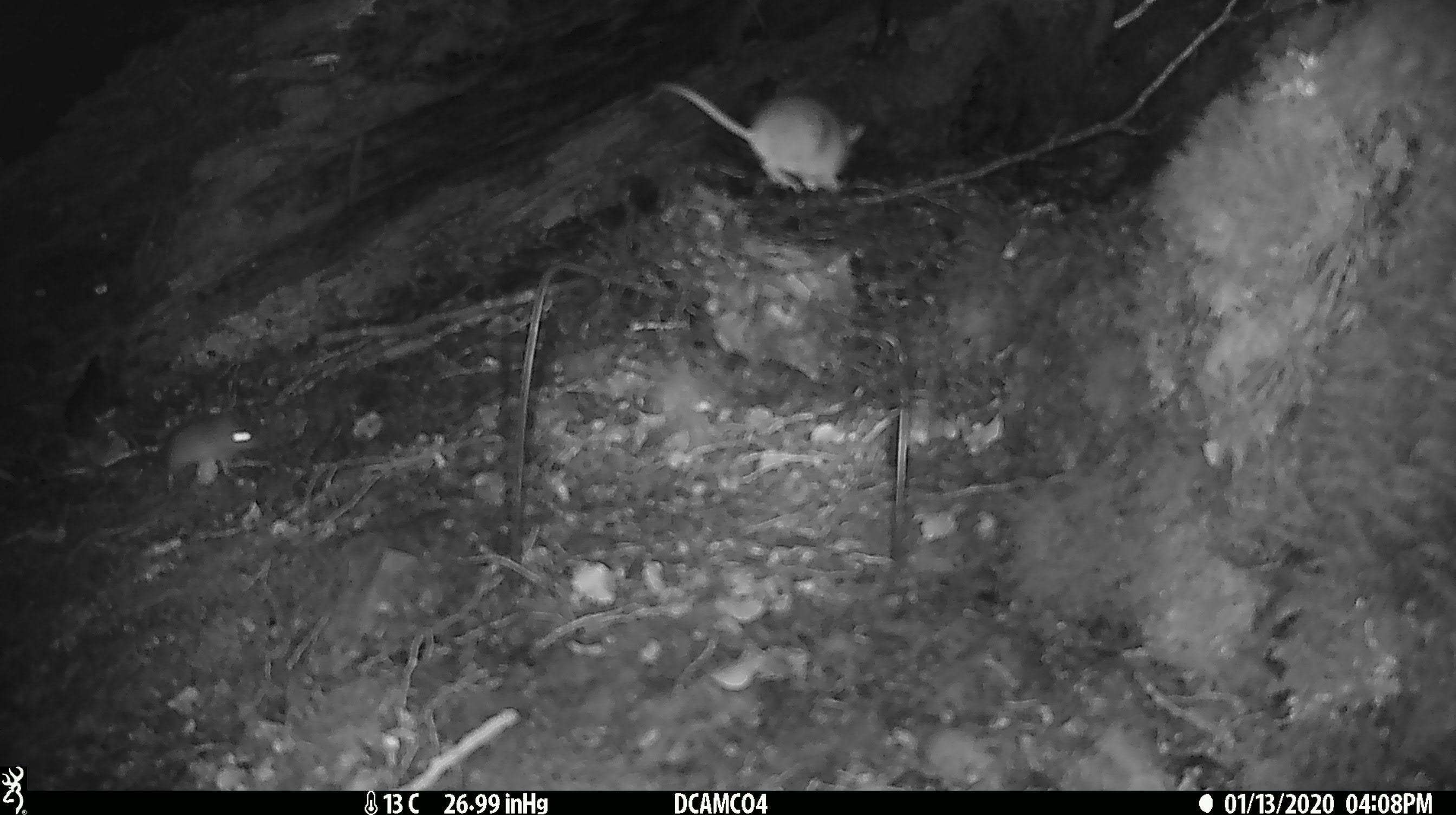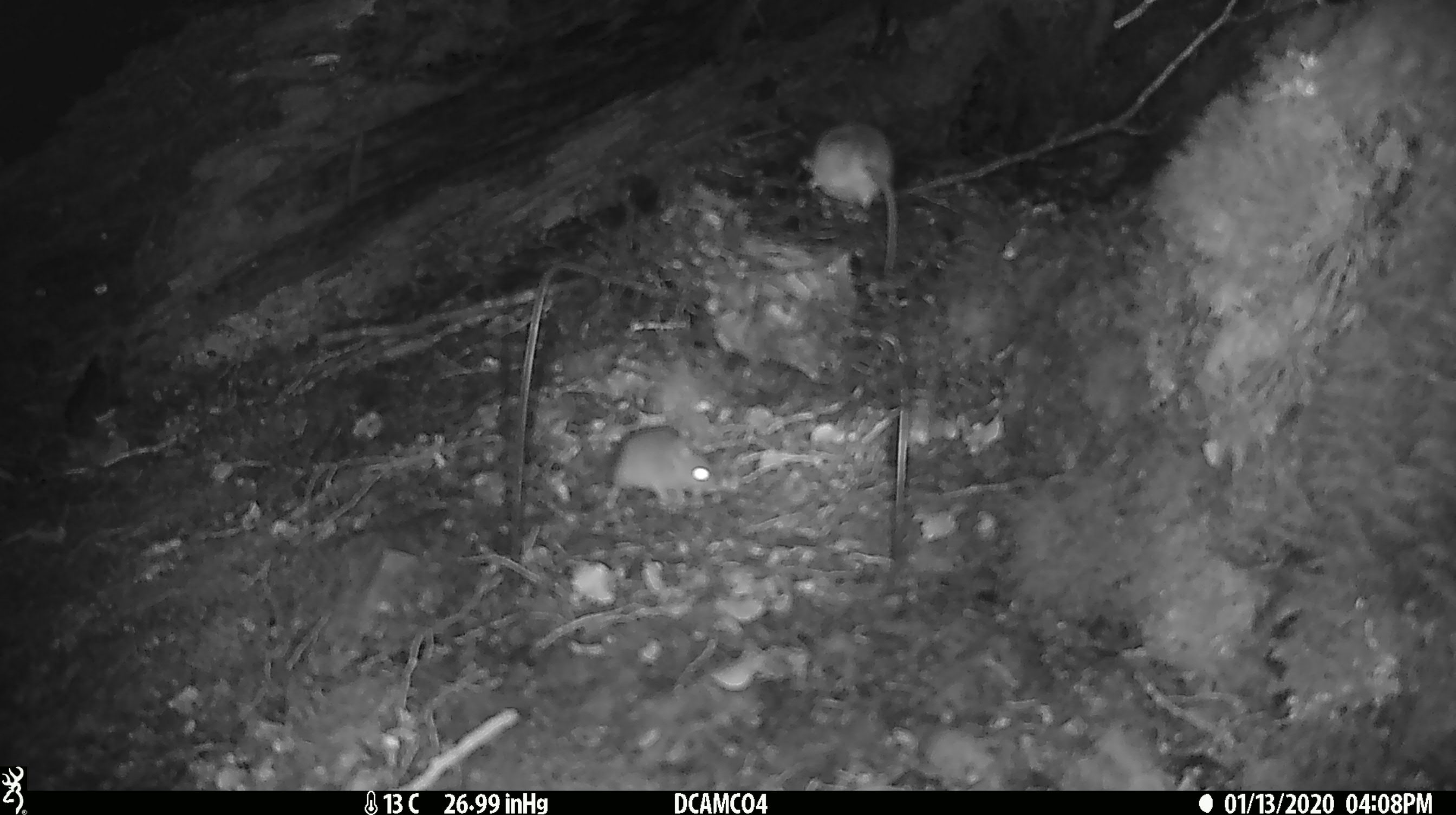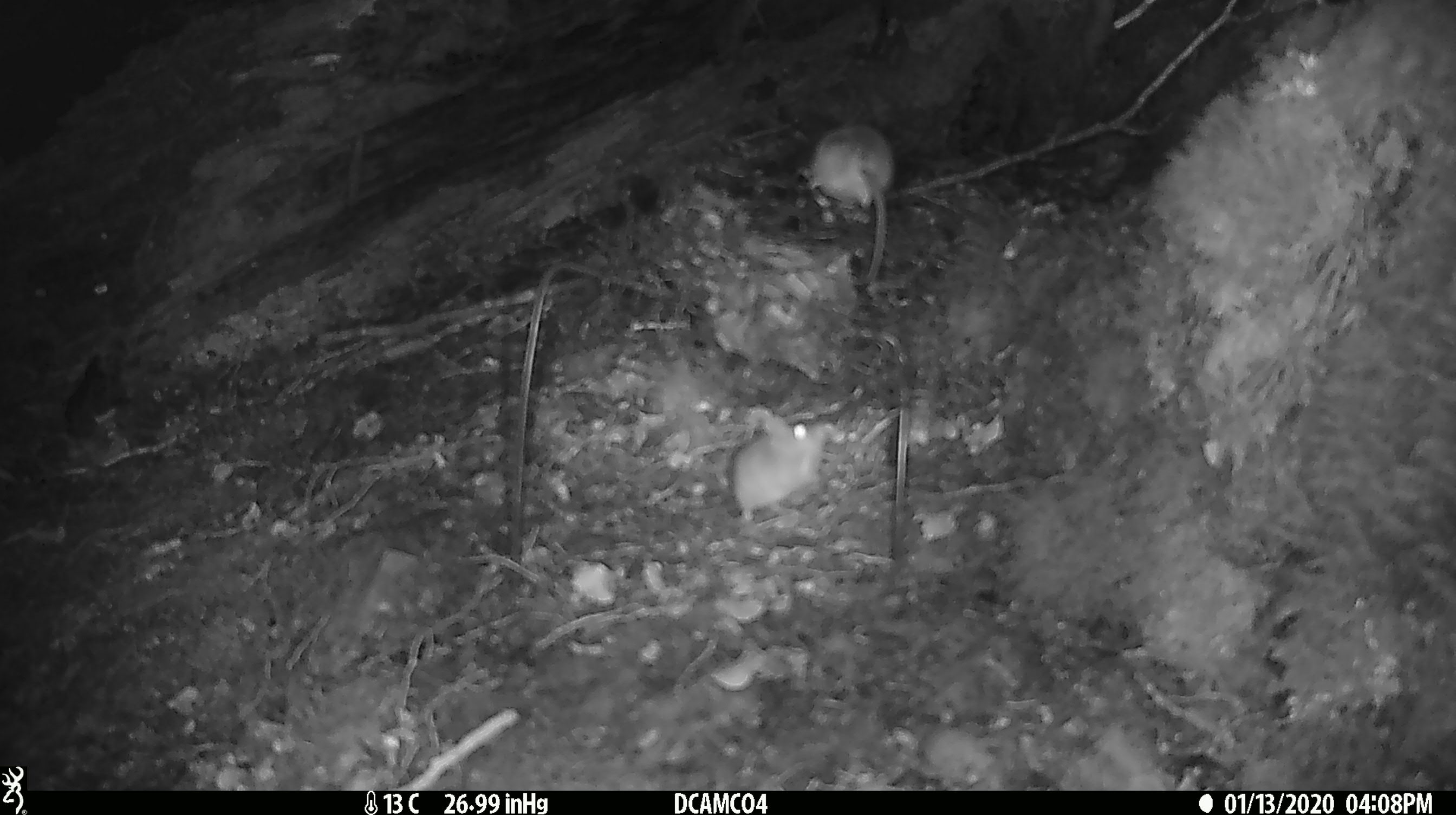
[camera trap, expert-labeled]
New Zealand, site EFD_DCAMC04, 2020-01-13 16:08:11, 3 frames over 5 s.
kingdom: Animalia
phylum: Chordata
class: Mammalia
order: Rodentia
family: Muridae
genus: Mus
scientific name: Mus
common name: mouse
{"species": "mouse (Mus)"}